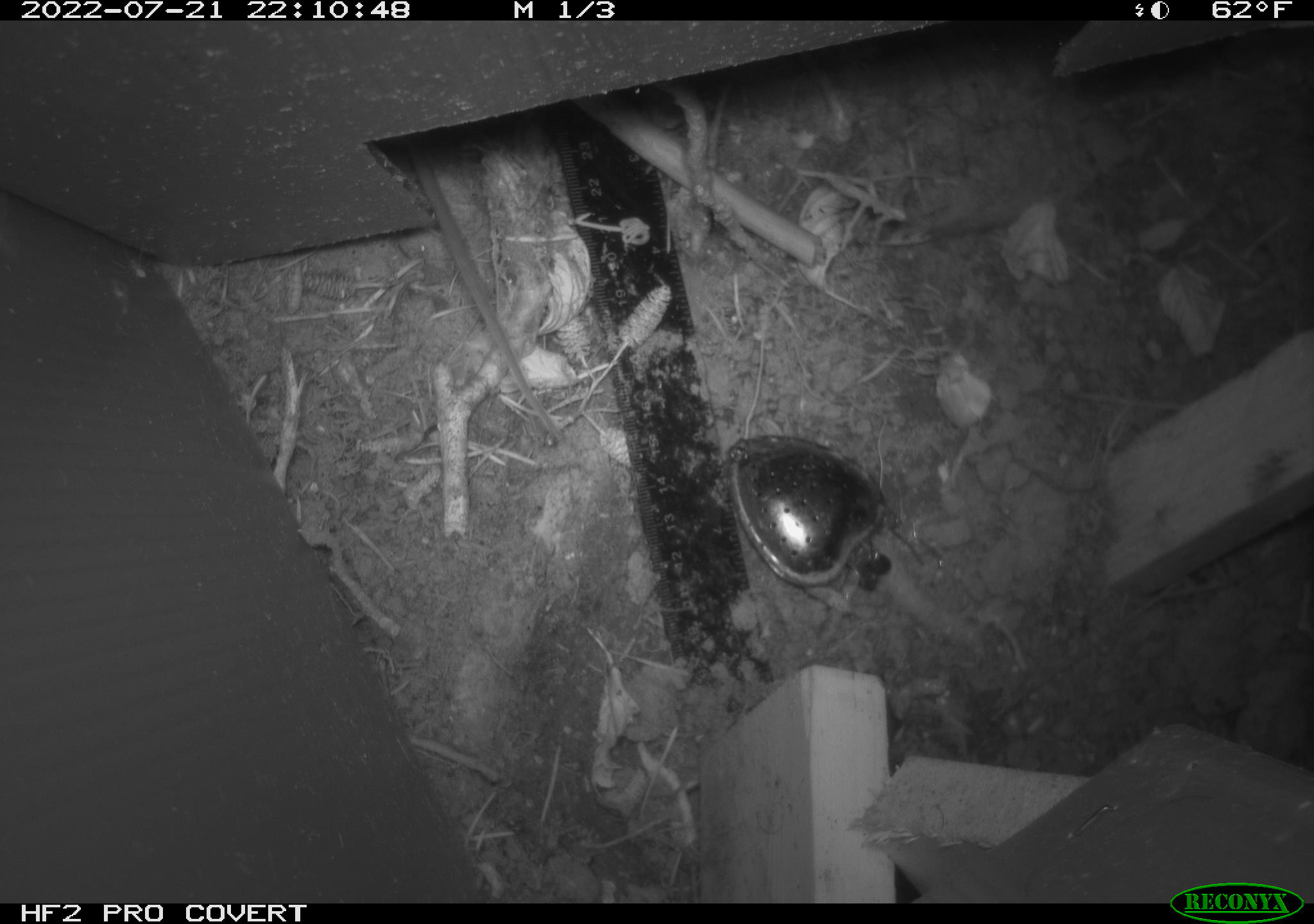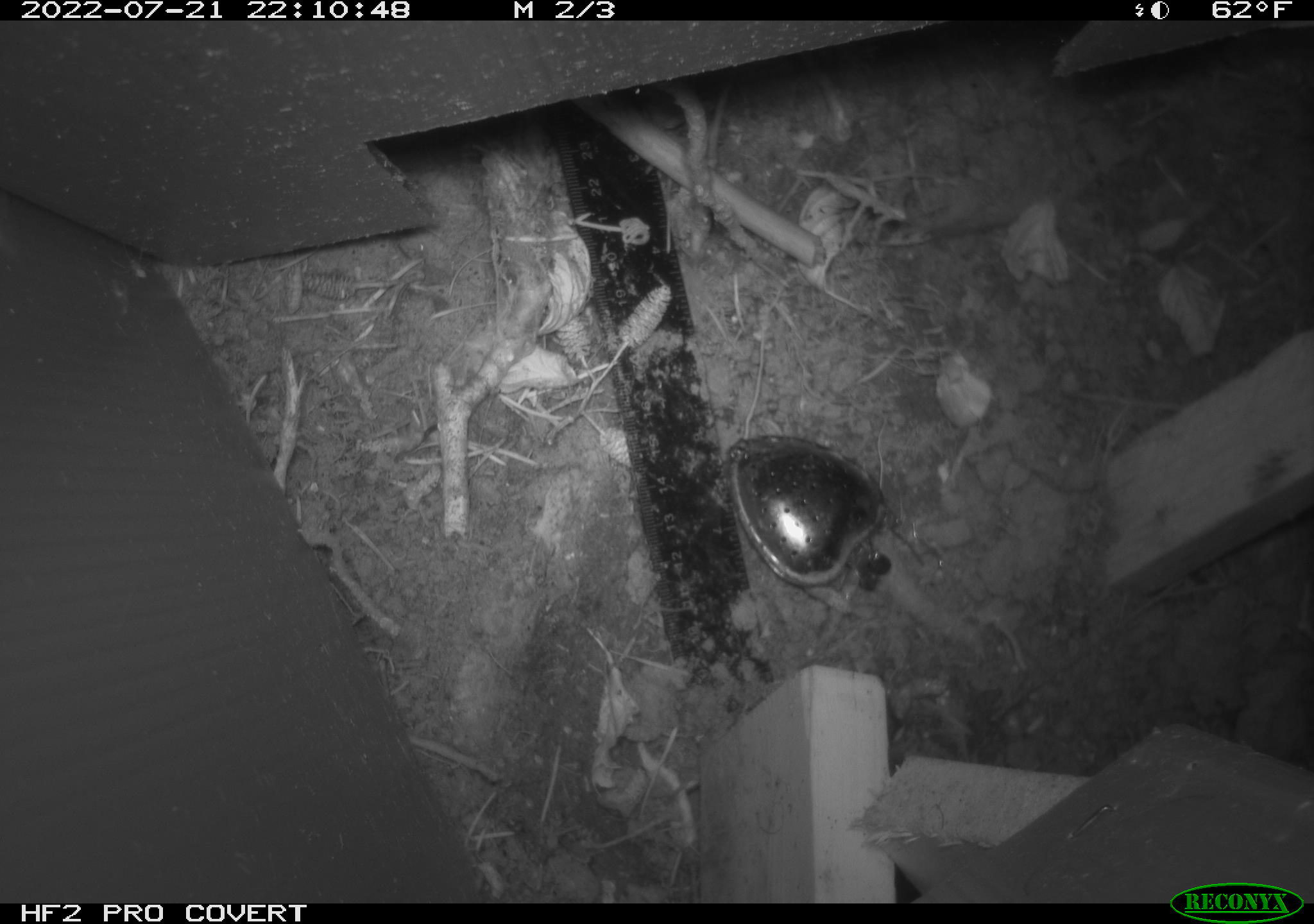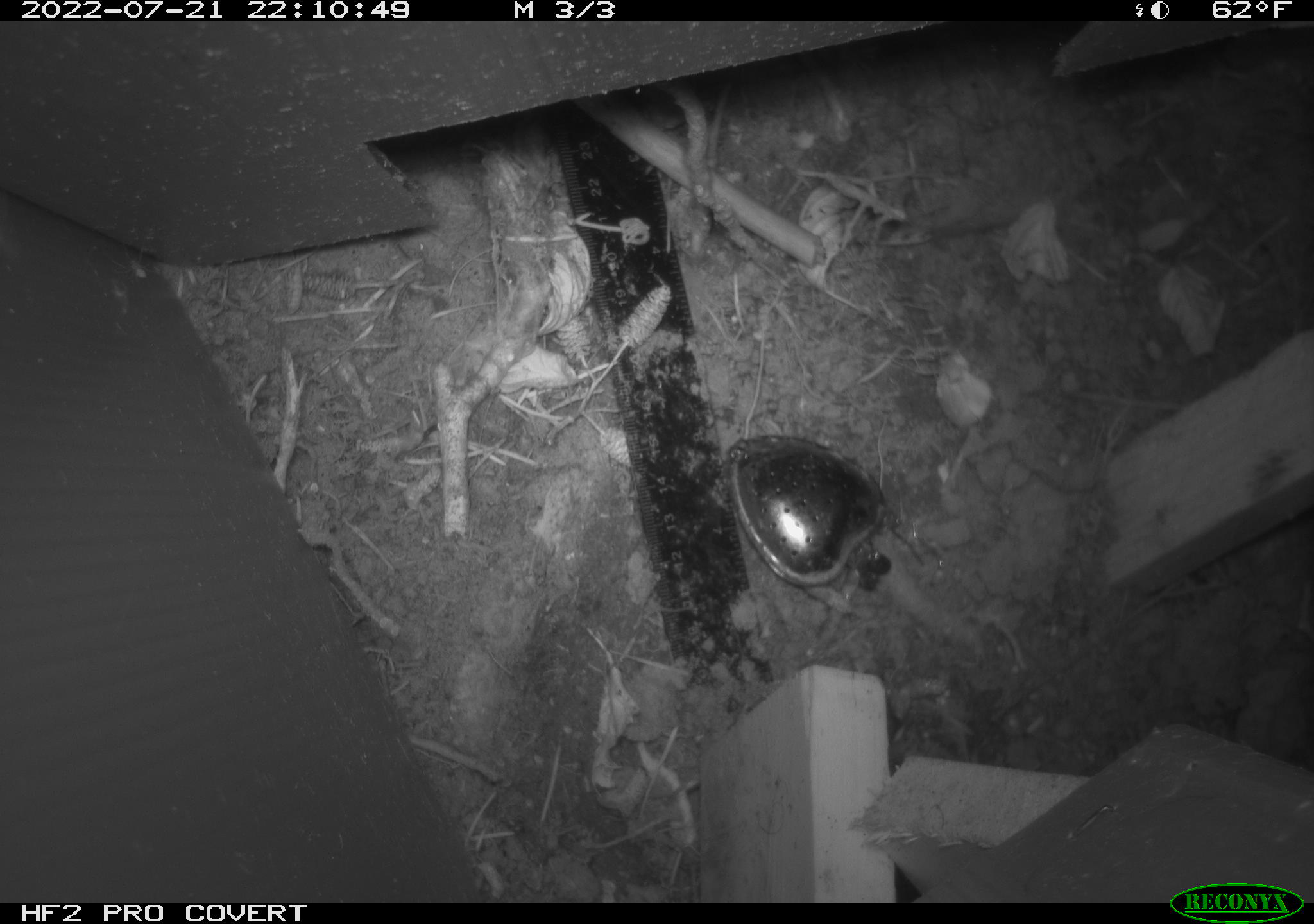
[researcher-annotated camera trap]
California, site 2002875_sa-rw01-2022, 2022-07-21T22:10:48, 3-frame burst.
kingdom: Animalia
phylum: Chordata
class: Mammalia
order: Rodentia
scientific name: Rodentia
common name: rodent